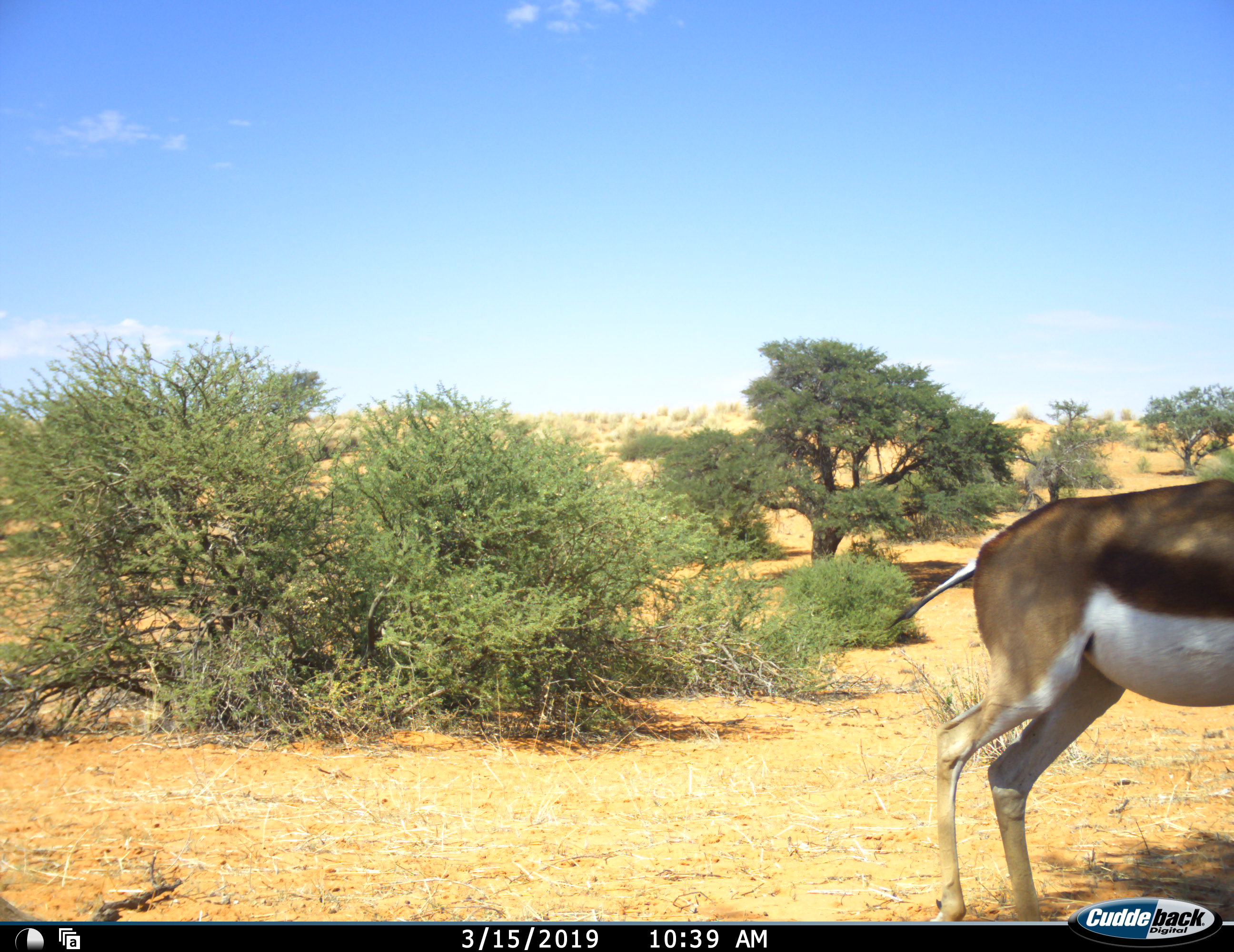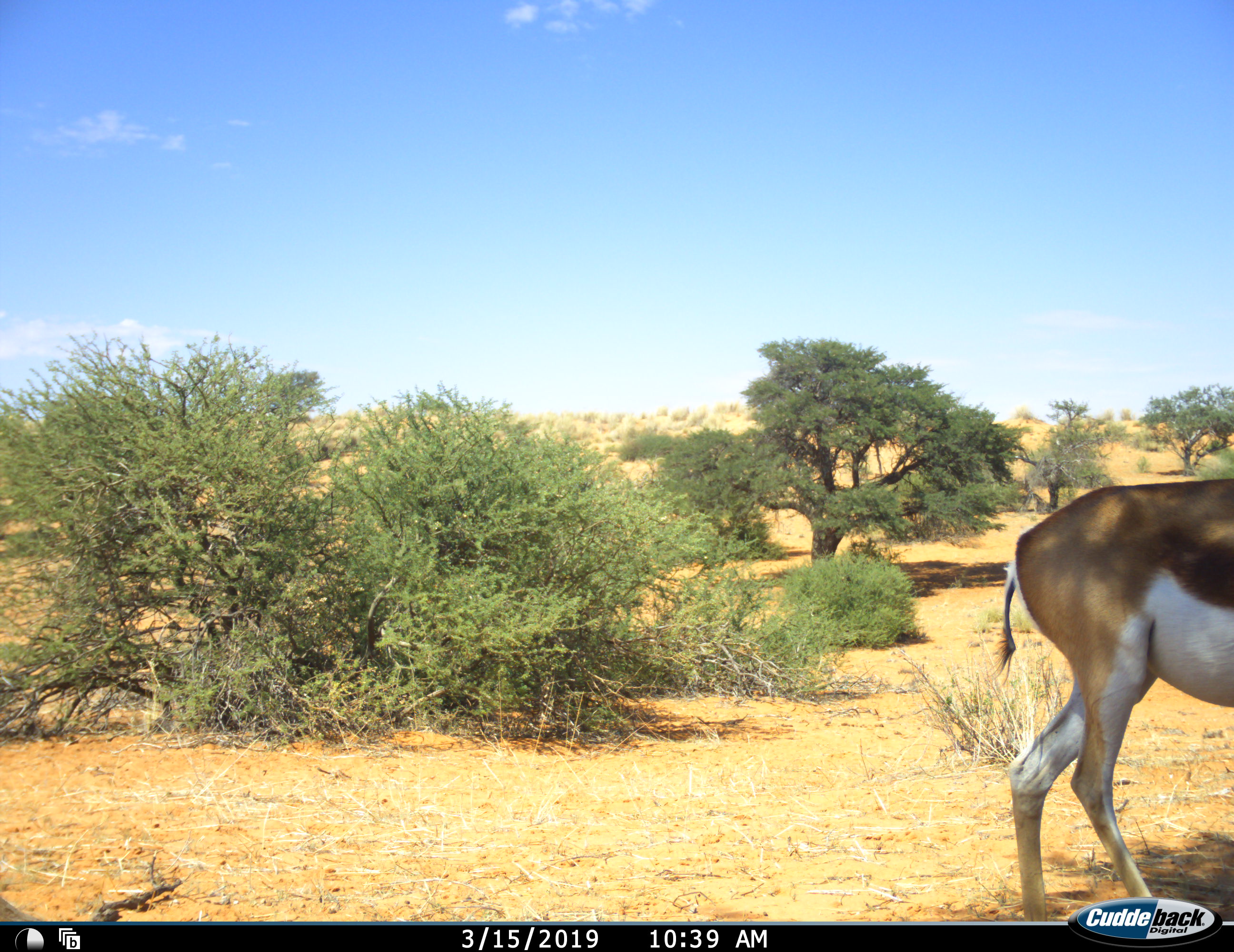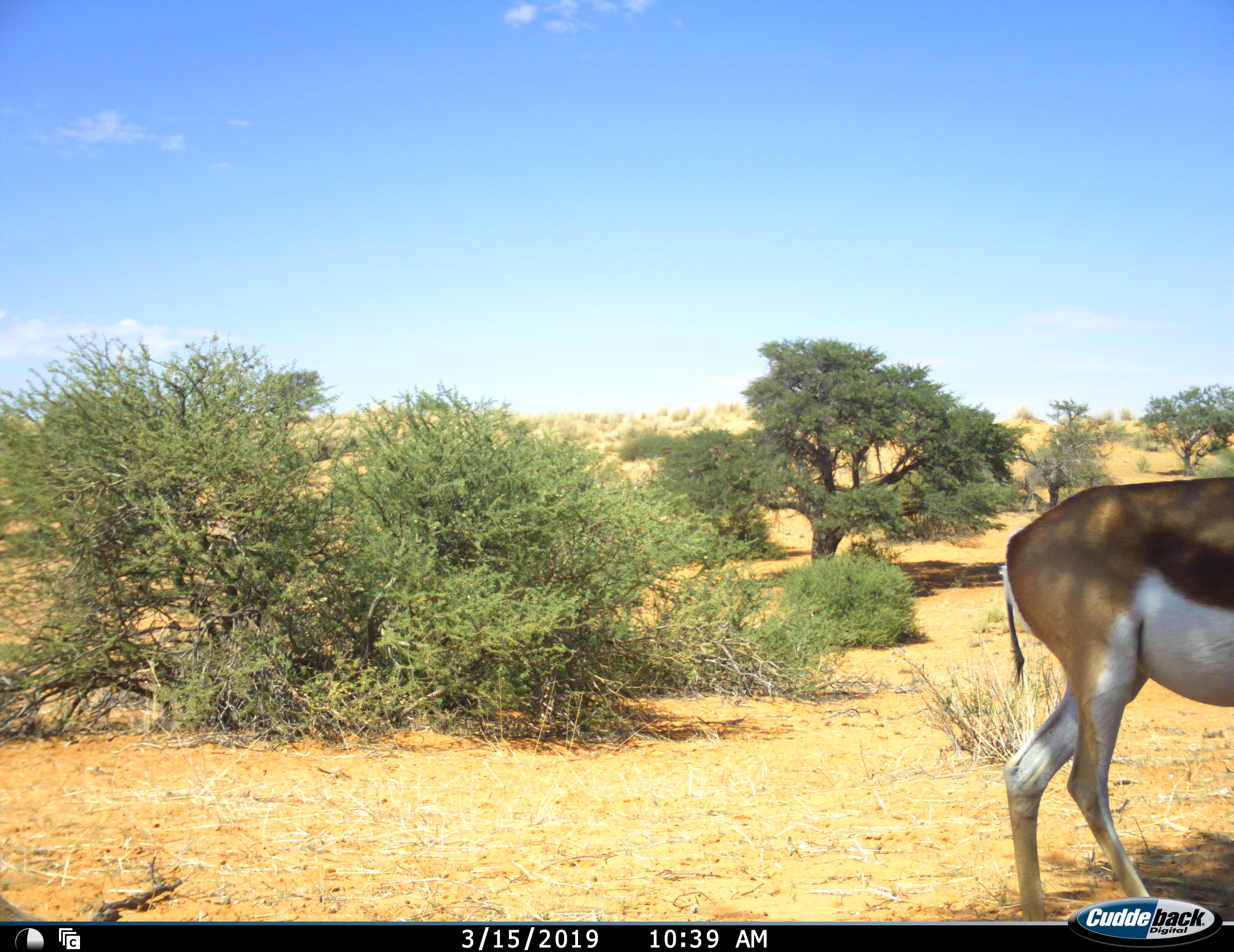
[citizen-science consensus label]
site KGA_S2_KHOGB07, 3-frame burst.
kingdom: Animalia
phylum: Chordata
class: Mammalia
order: Artiodactyla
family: Bovidae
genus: Antidorcas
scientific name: Antidorcas marsupialis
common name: springbok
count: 1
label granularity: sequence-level